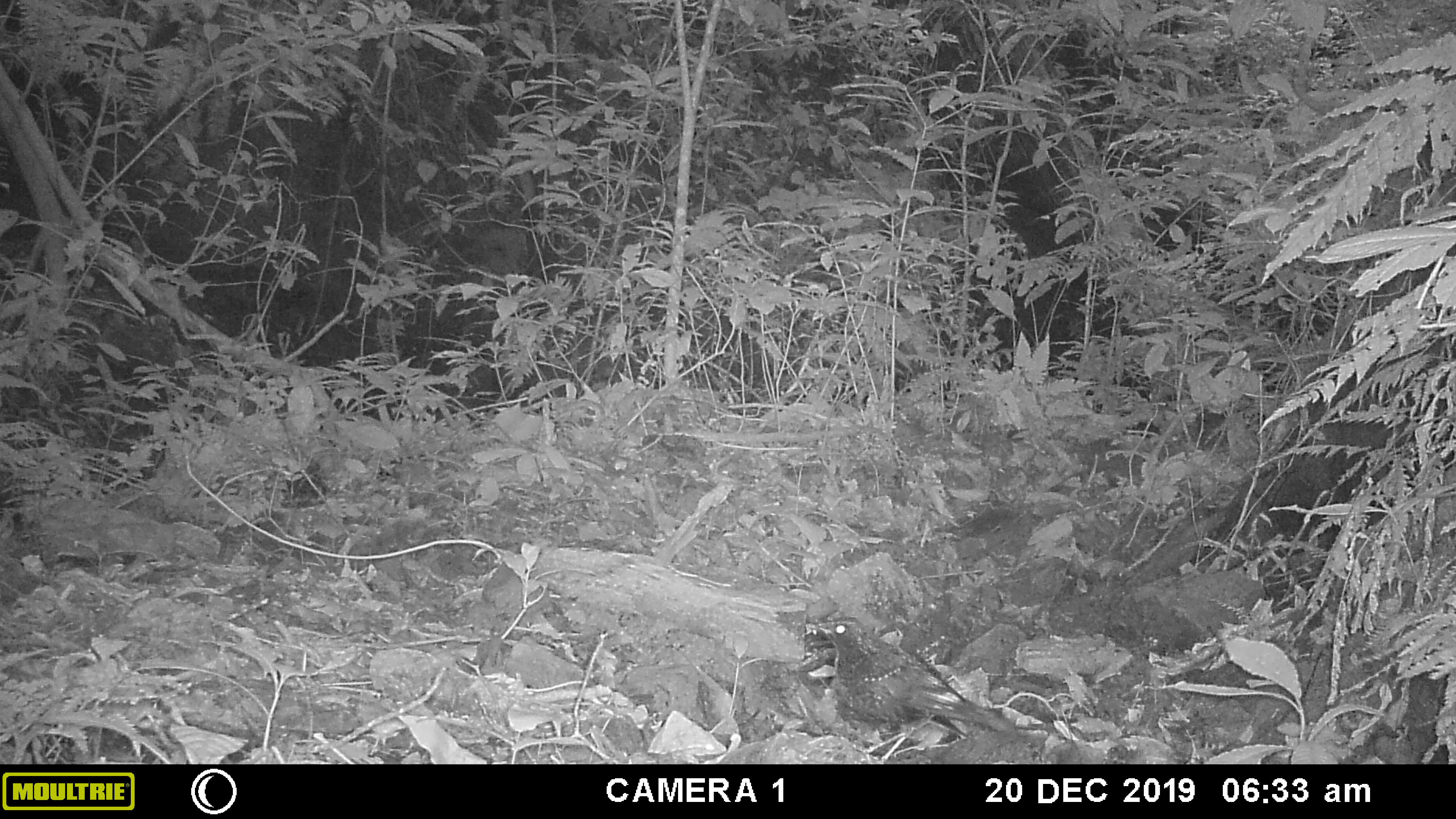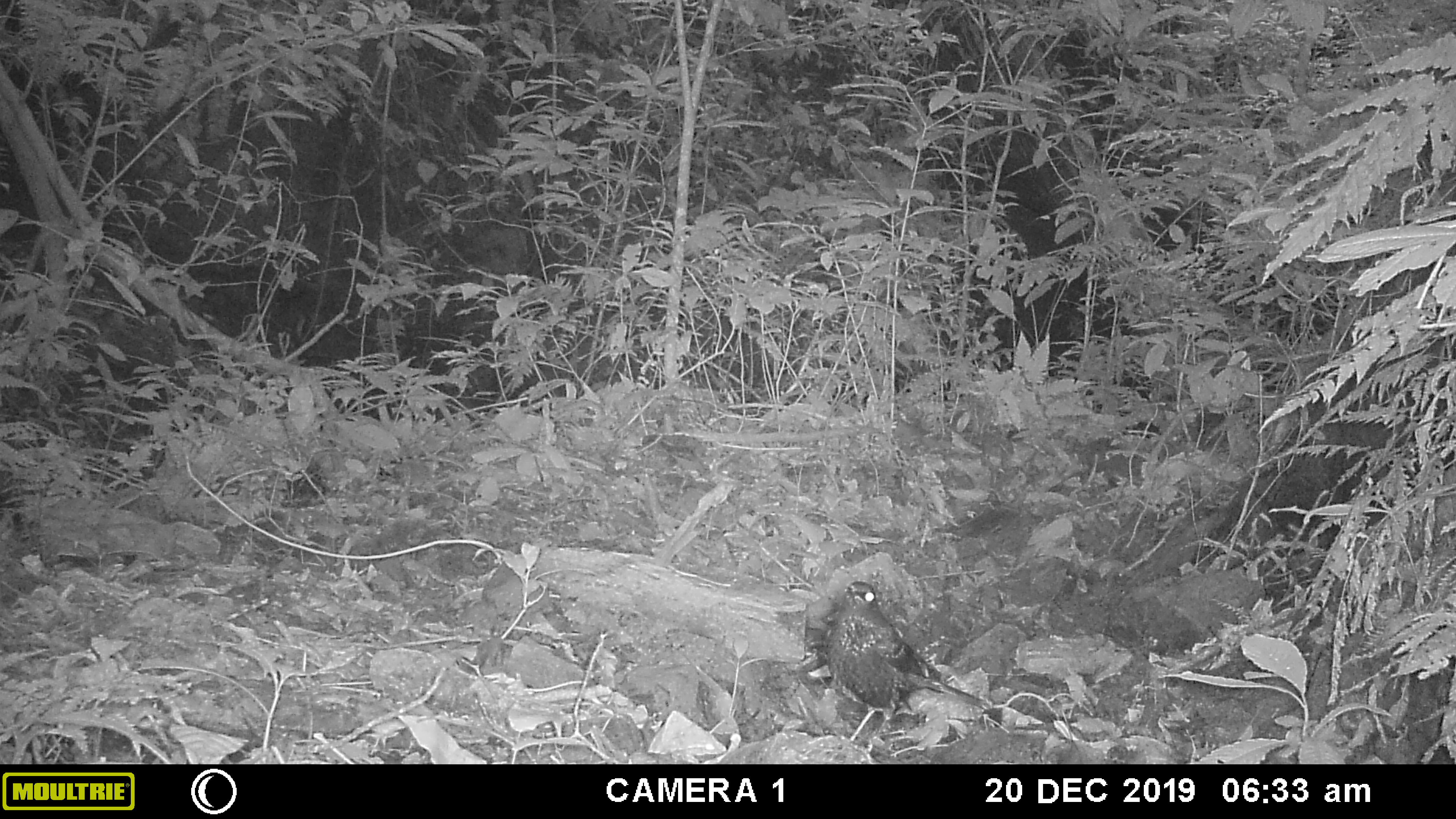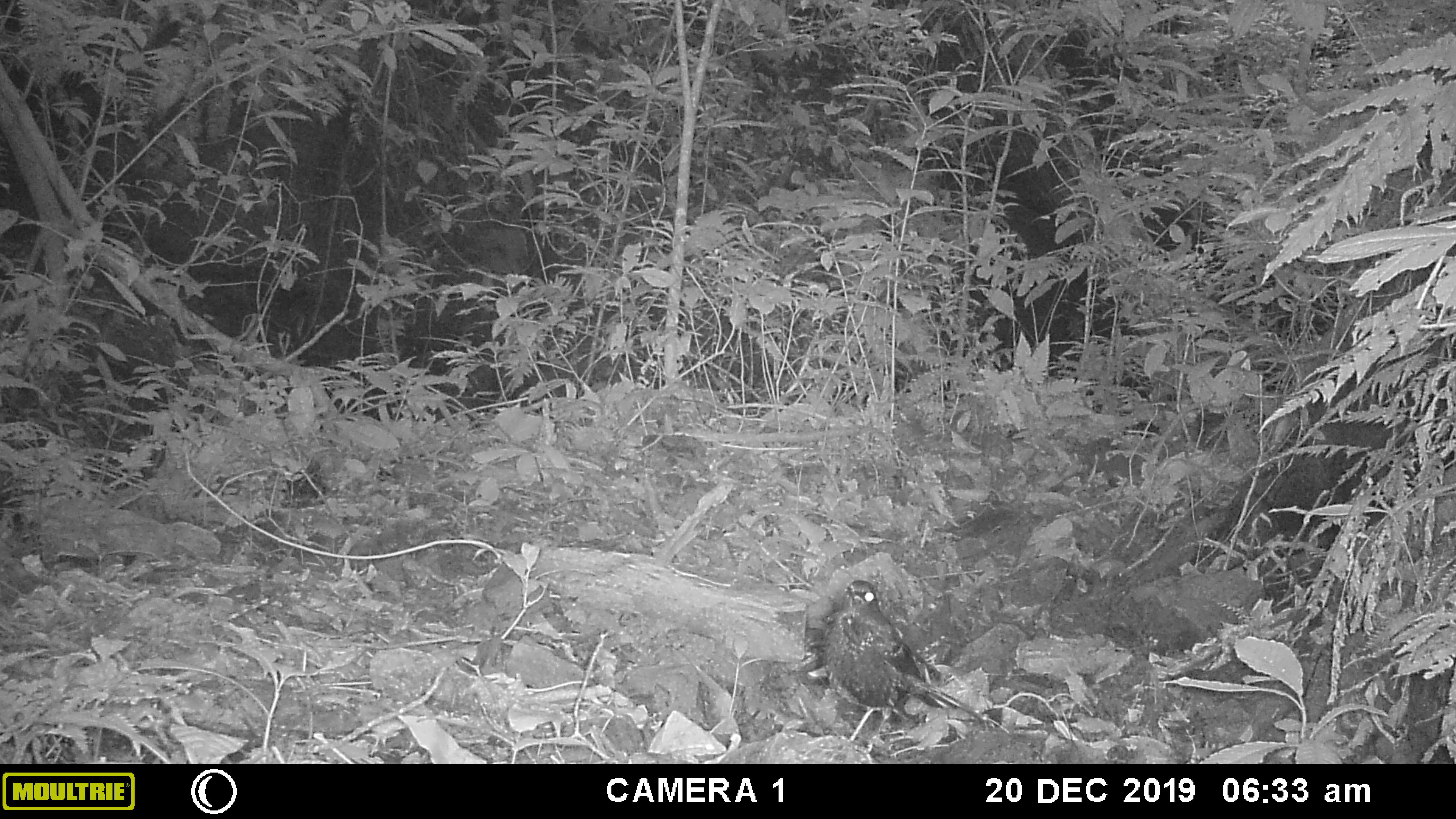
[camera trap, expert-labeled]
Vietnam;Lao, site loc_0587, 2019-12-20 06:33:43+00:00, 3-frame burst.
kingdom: Animalia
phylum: Chordata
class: Mammalia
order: Carnivora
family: Mustelidae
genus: Melogale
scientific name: Melogale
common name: ferret badger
Ferret badger (Melogale). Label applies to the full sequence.